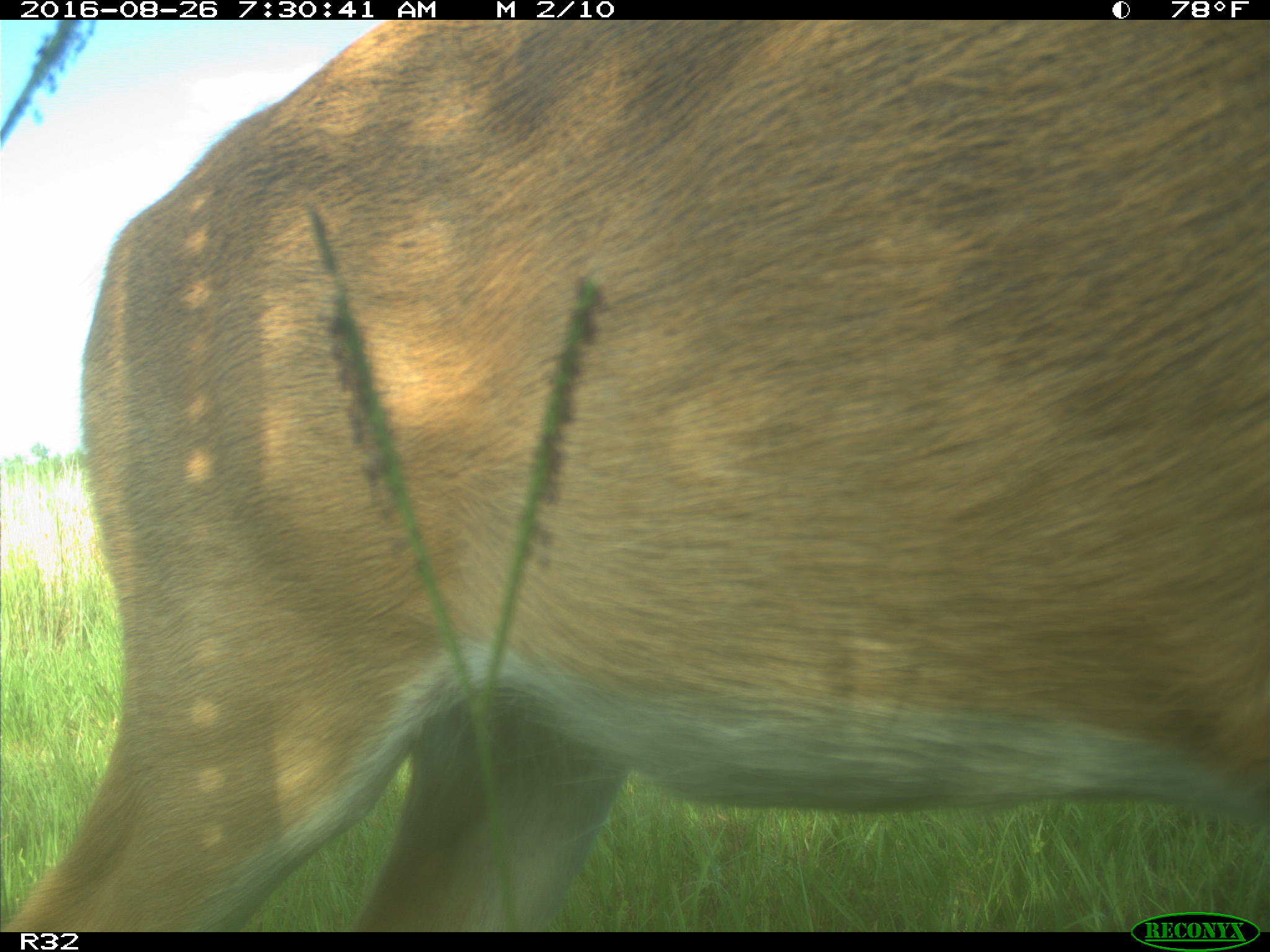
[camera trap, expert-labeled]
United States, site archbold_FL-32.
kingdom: Animalia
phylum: Chordata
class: Mammalia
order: Artiodactyla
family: Cervidae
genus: Odocoileus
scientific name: Odocoileus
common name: deer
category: unidentified deer